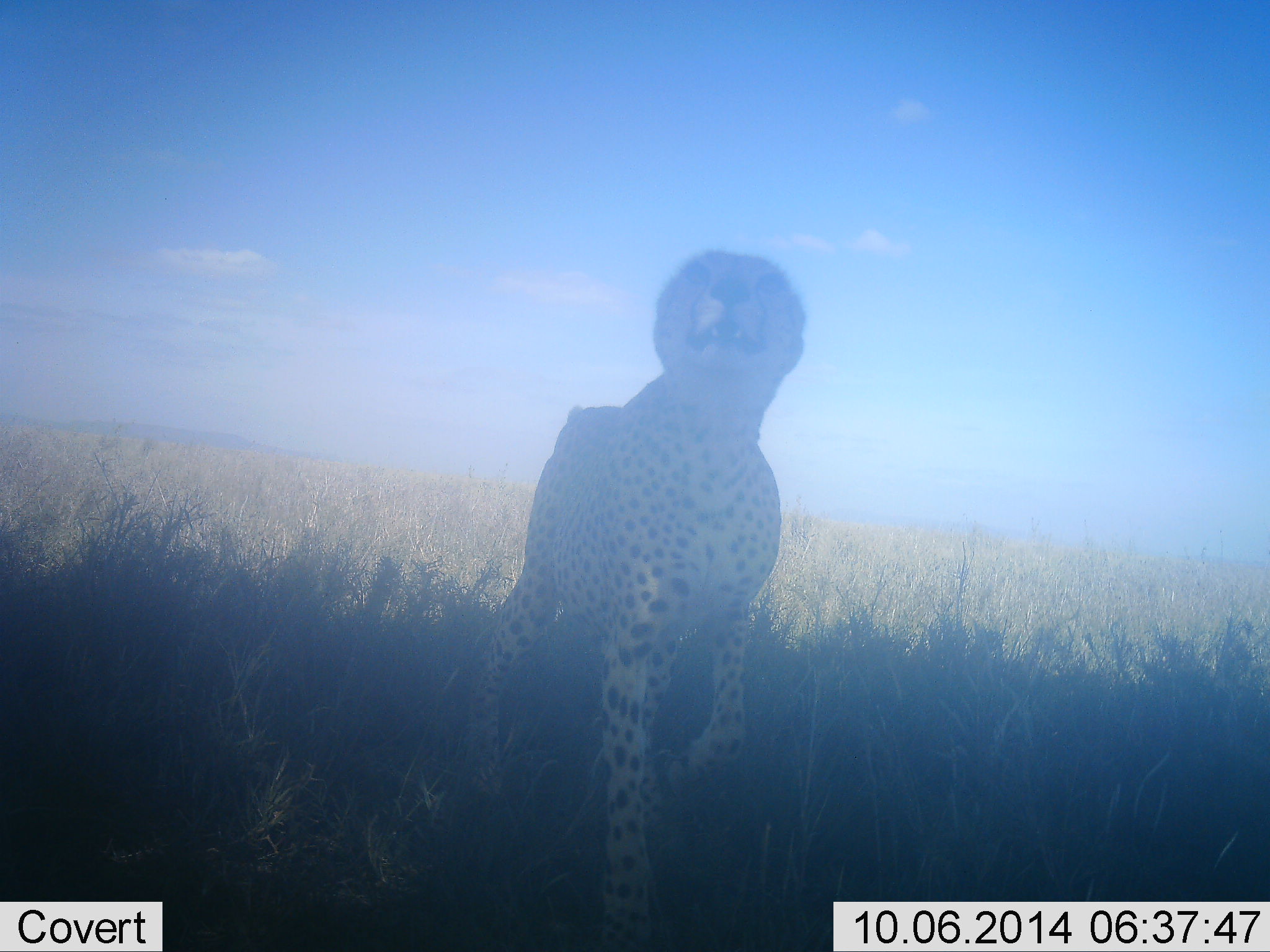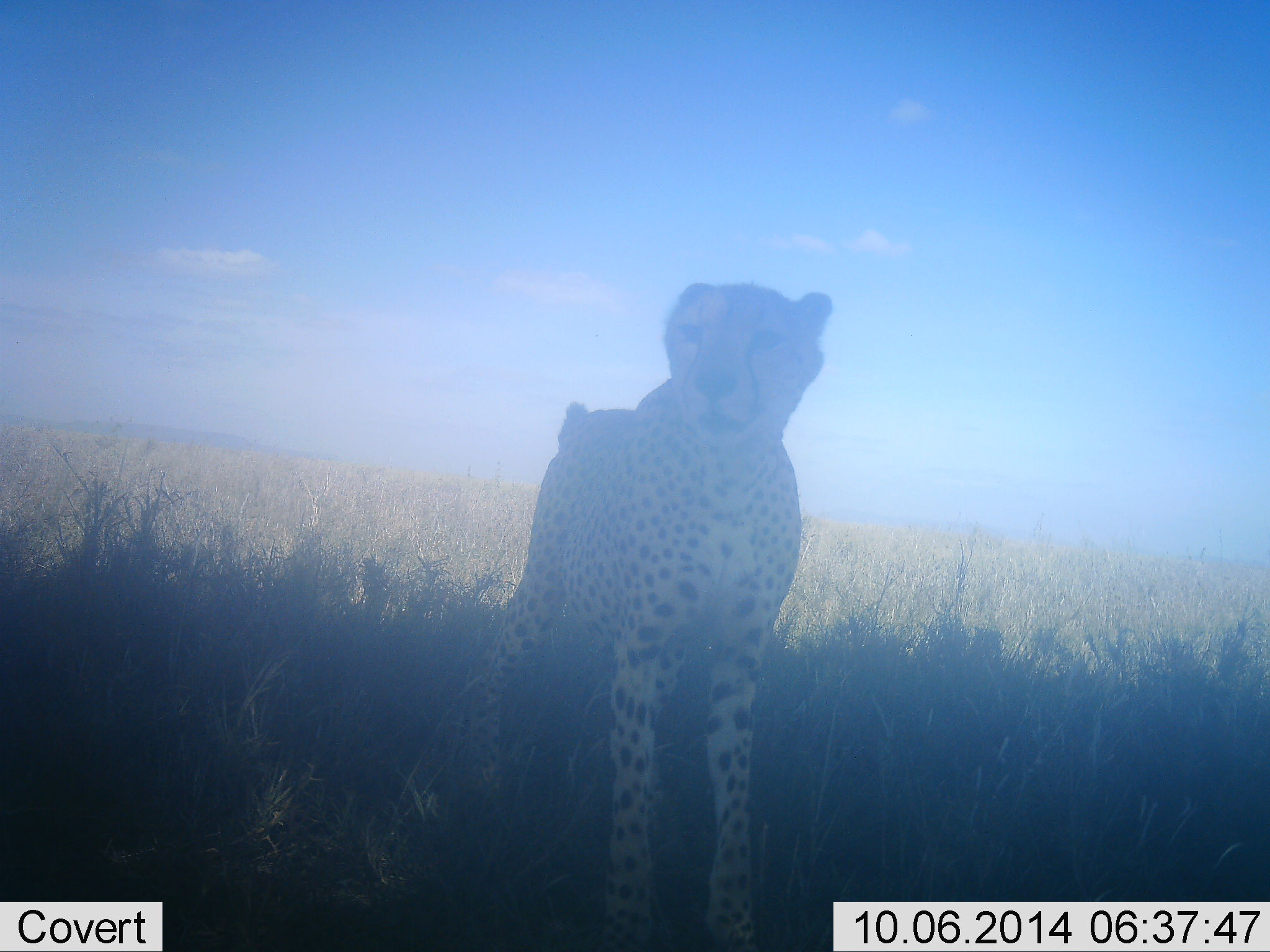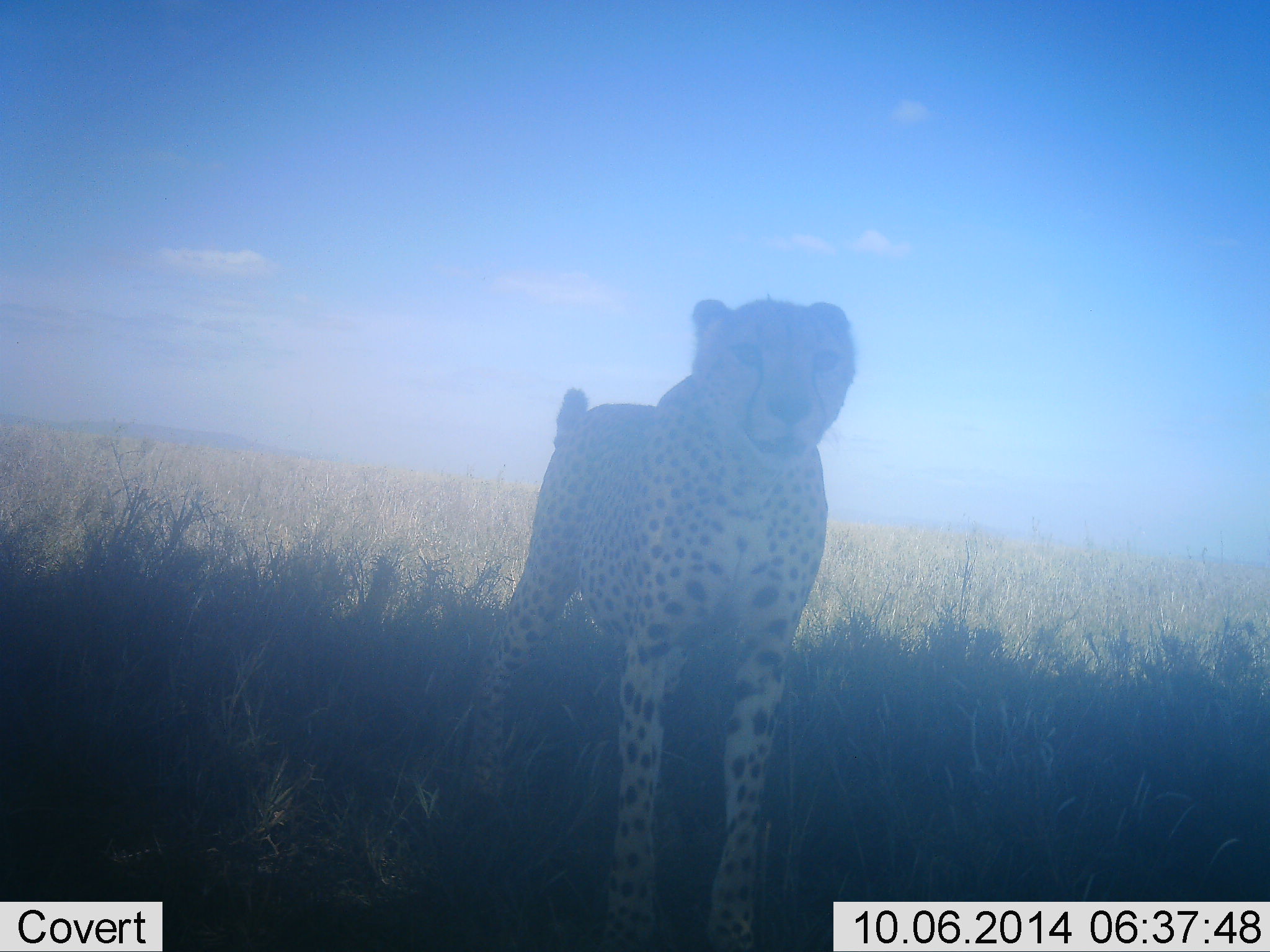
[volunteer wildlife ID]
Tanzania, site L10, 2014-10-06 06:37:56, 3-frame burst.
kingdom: Animalia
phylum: Chordata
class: Mammalia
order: Carnivora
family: Felidae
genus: Acinonyx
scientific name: Acinonyx jubatus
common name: cheetah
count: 1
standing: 90%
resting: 0%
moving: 10%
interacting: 0%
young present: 0%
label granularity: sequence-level